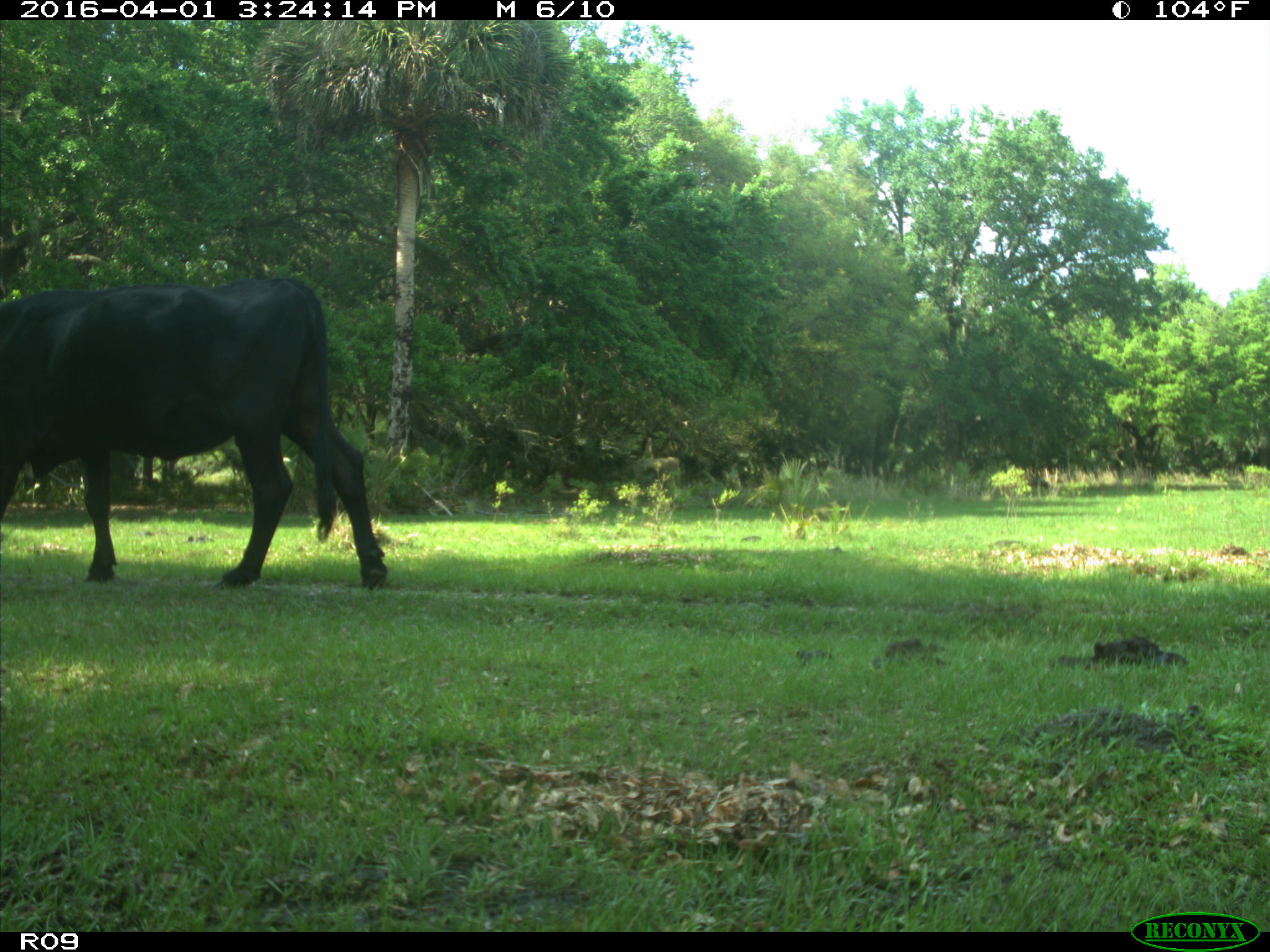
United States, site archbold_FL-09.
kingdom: Animalia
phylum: Chordata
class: Mammalia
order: Artiodactyla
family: Bovidae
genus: Bos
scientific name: Bos taurus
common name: domestic cow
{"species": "Bos taurus (domestic cow)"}